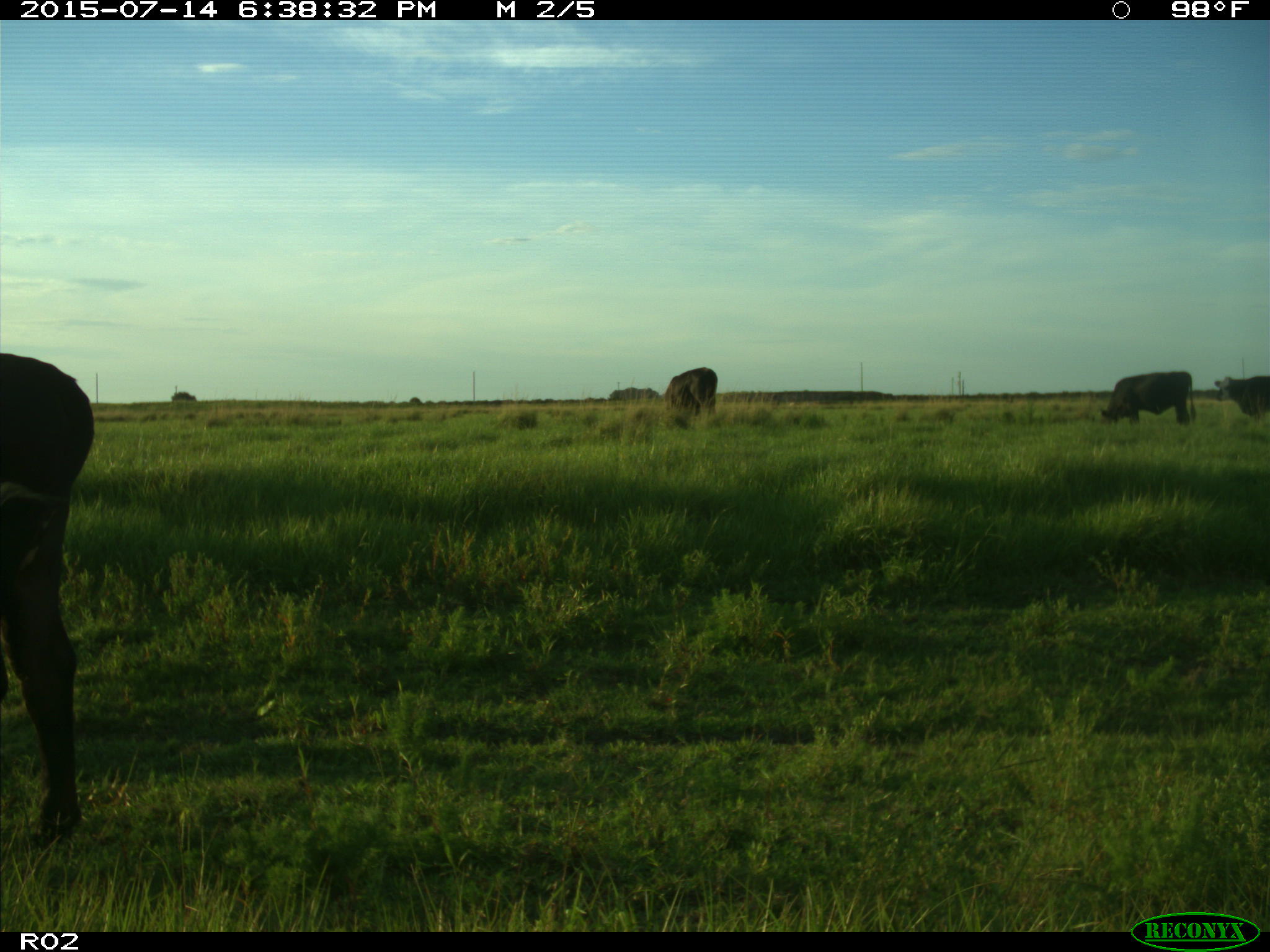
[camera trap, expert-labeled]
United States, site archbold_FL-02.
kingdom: Animalia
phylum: Chordata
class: Mammalia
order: Artiodactyla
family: Bovidae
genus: Bos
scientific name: Bos taurus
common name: domestic cow